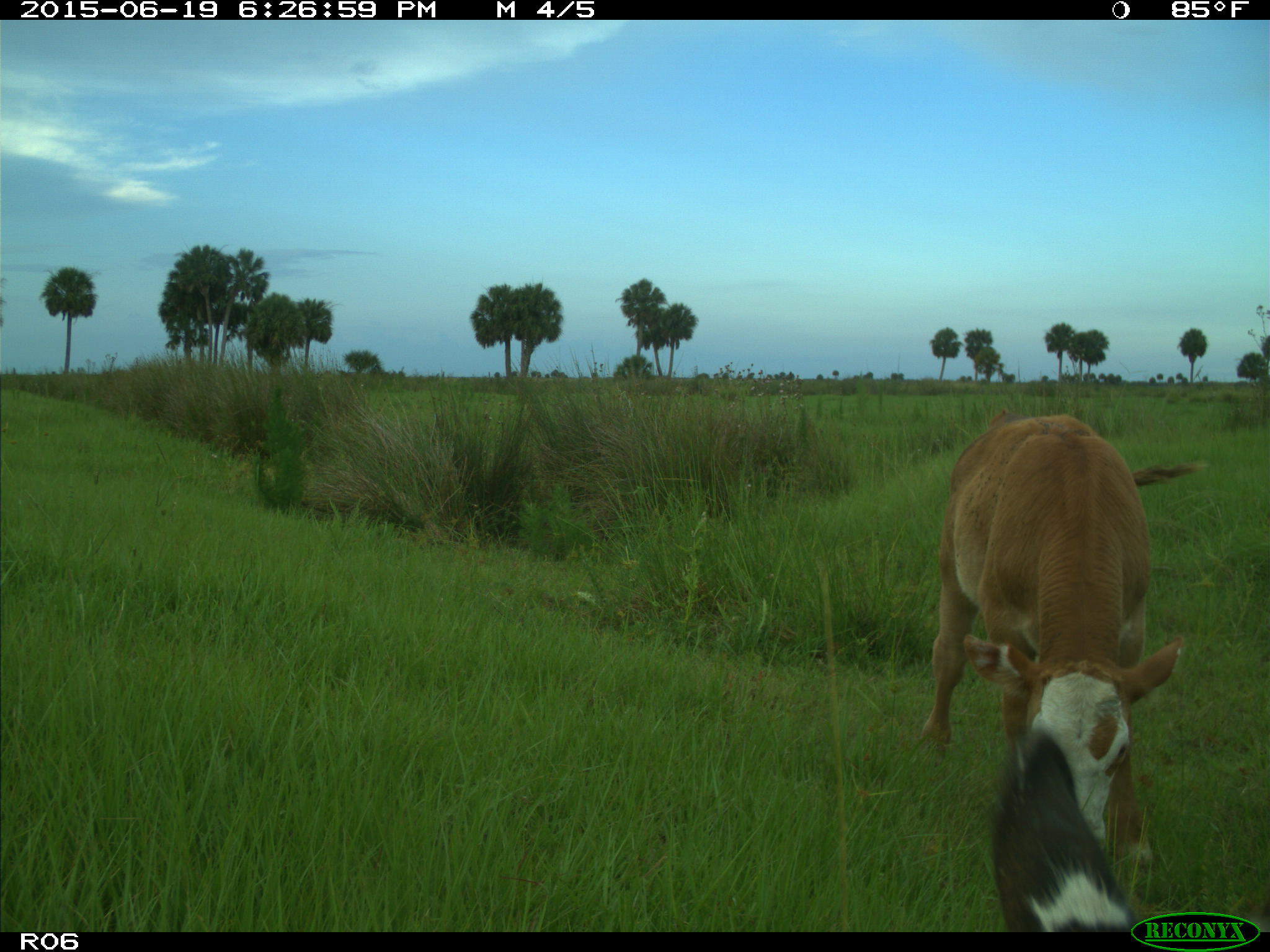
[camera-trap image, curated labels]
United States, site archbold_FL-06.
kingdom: Animalia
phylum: Chordata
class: Mammalia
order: Artiodactyla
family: Bovidae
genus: Bos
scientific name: Bos taurus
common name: domestic cow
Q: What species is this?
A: Bos taurus (domestic cow).